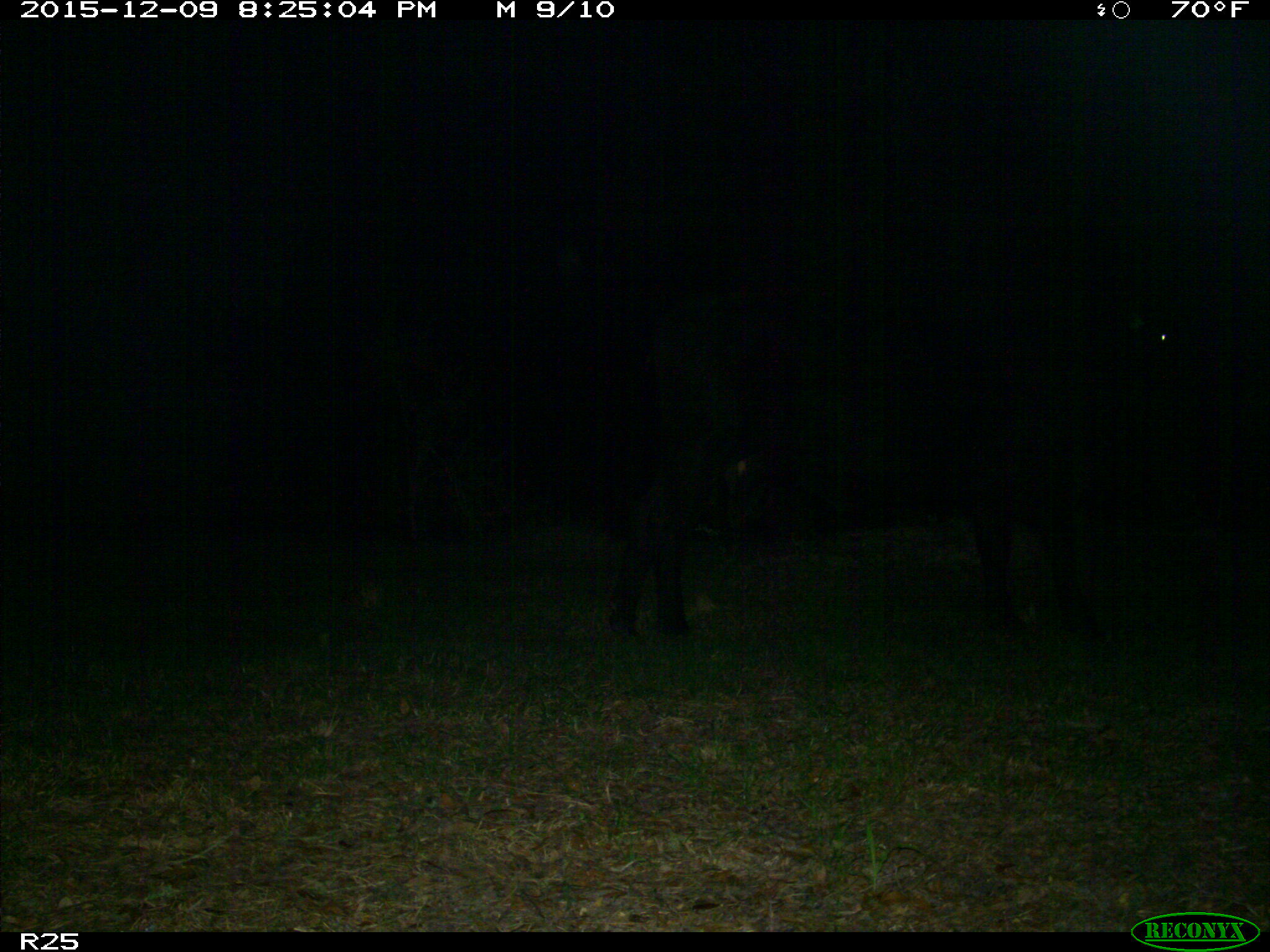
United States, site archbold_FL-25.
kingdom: Animalia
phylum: Chordata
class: Mammalia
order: Artiodactyla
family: Bovidae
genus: Bos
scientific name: Bos taurus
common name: domestic cow